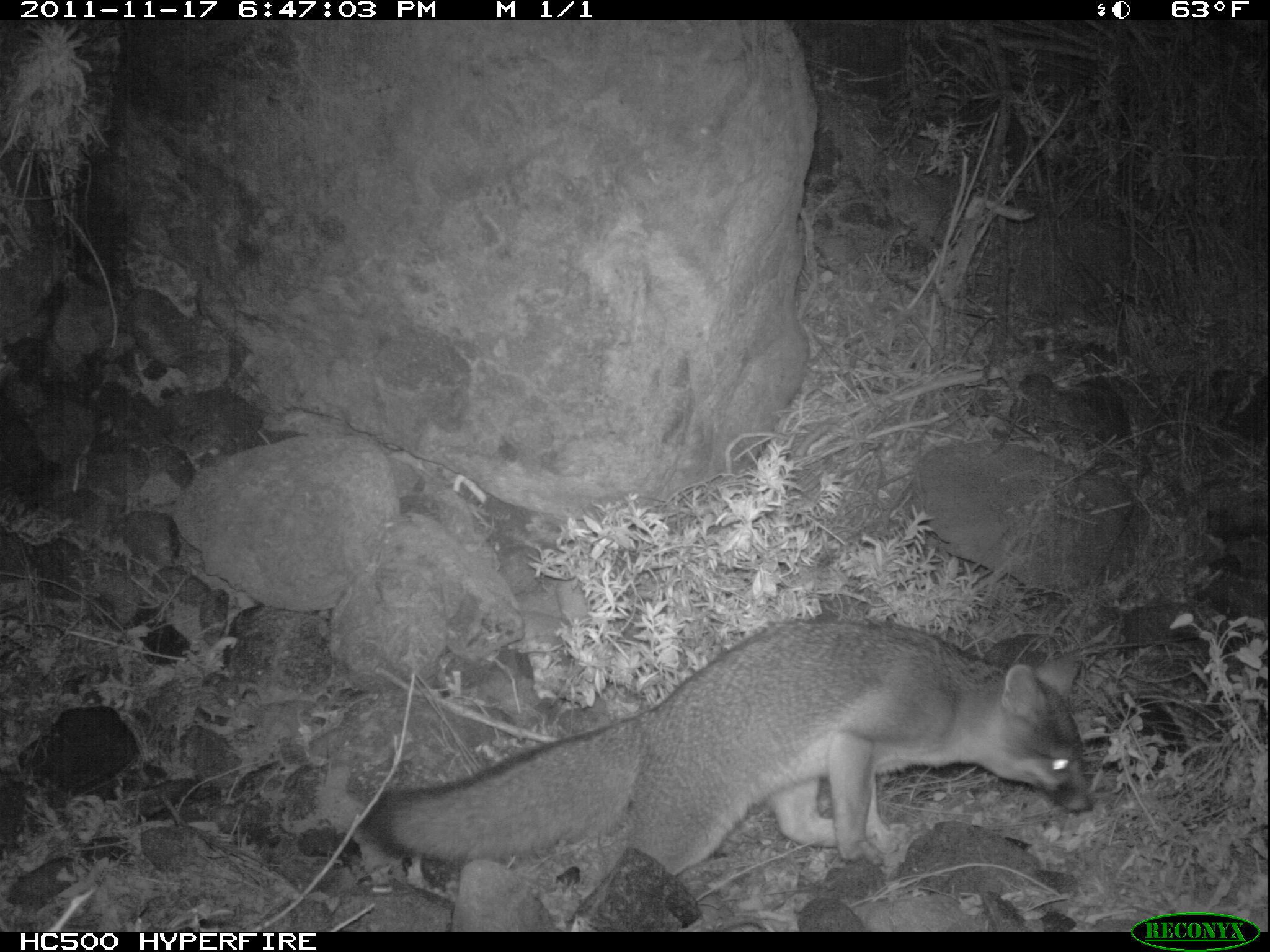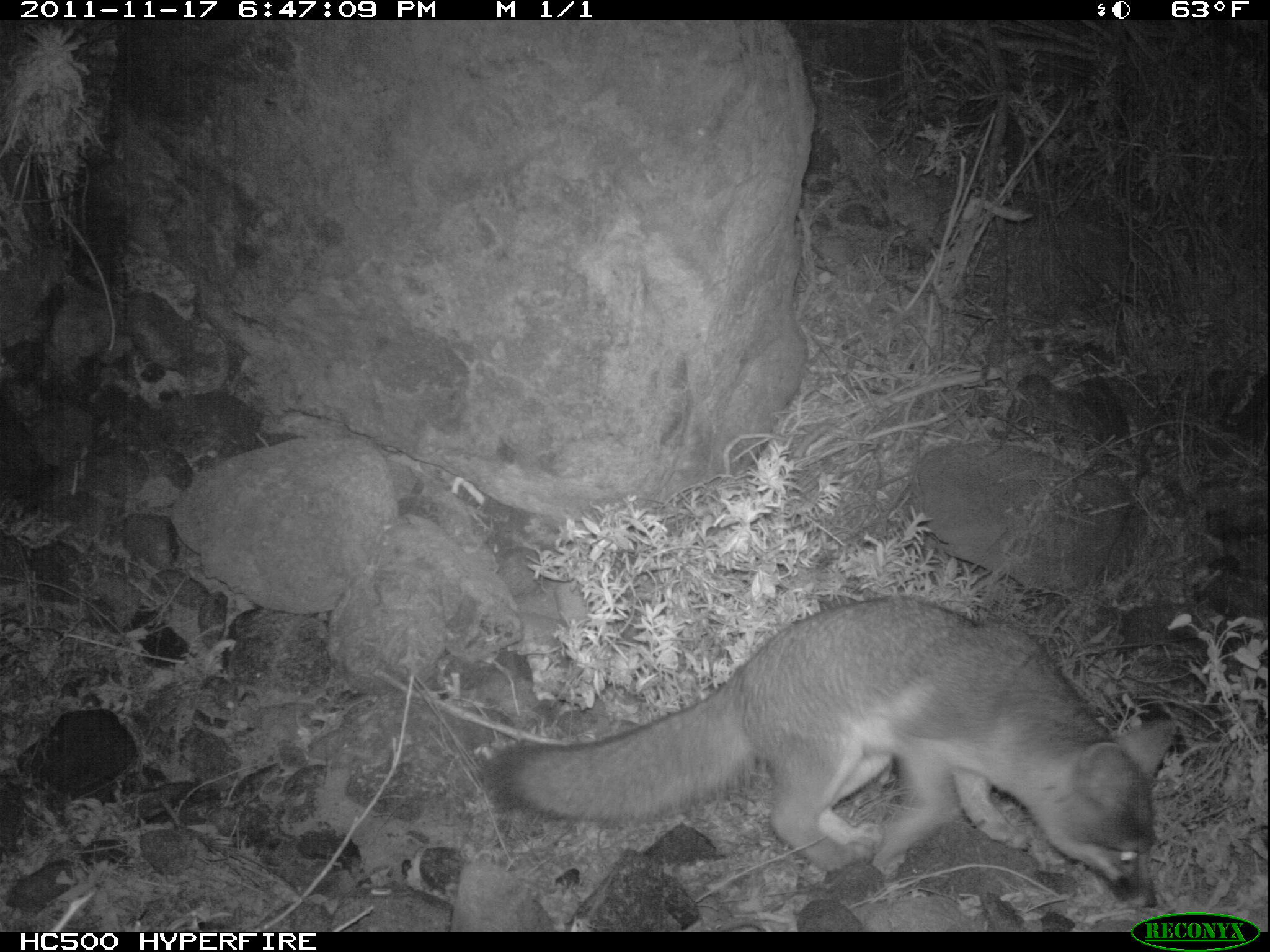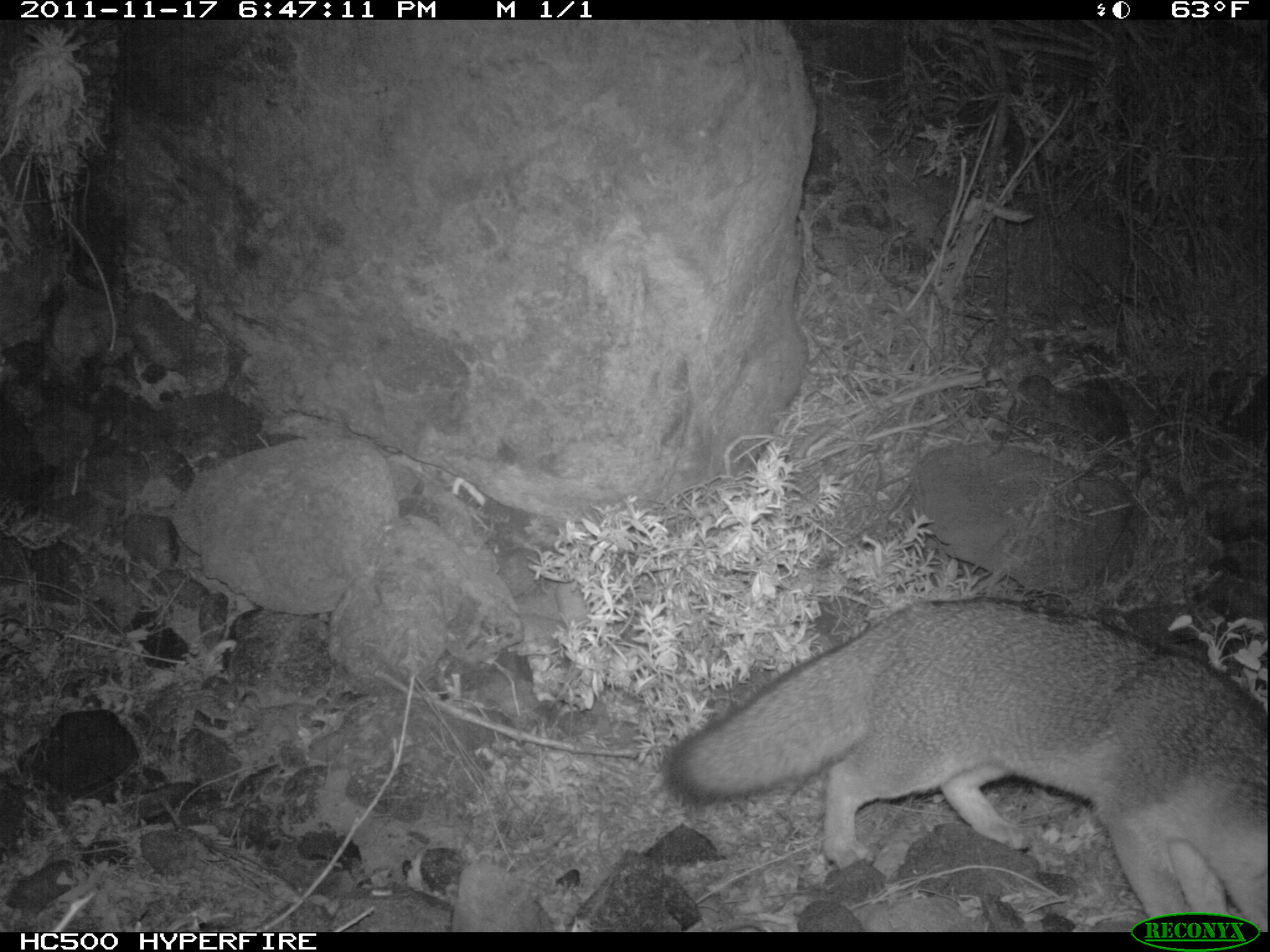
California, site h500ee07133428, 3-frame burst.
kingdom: Animalia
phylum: Chordata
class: Mammalia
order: Carnivora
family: Canidae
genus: Urocyon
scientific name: Urocyon littoralis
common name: island fox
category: fox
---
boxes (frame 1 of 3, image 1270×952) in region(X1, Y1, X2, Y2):
fox: region(369, 618, 1092, 878)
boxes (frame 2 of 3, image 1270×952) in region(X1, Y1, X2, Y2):
fox: region(479, 593, 1176, 909)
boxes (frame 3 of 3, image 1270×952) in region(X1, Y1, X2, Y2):
fox: region(668, 593, 1269, 930)